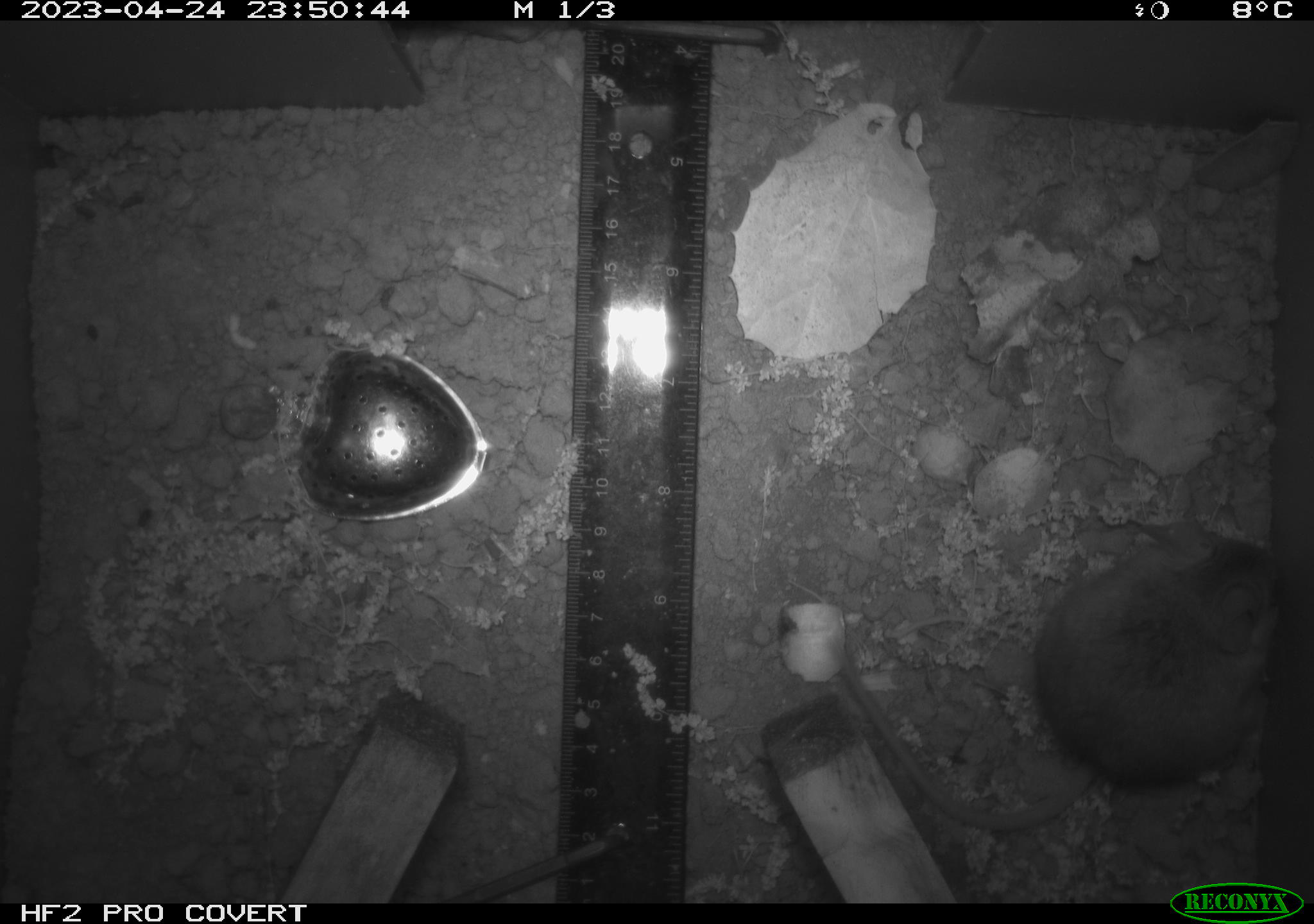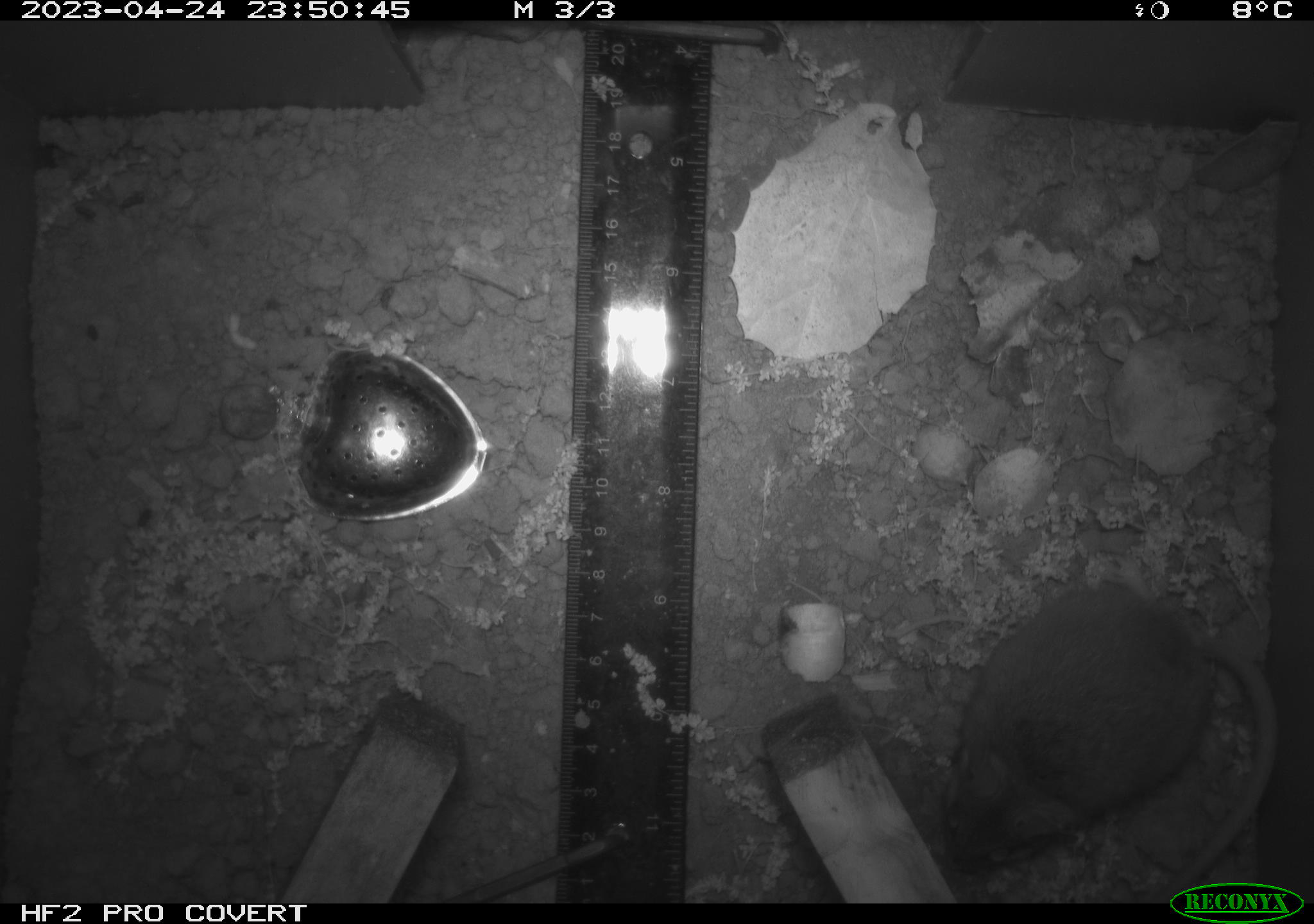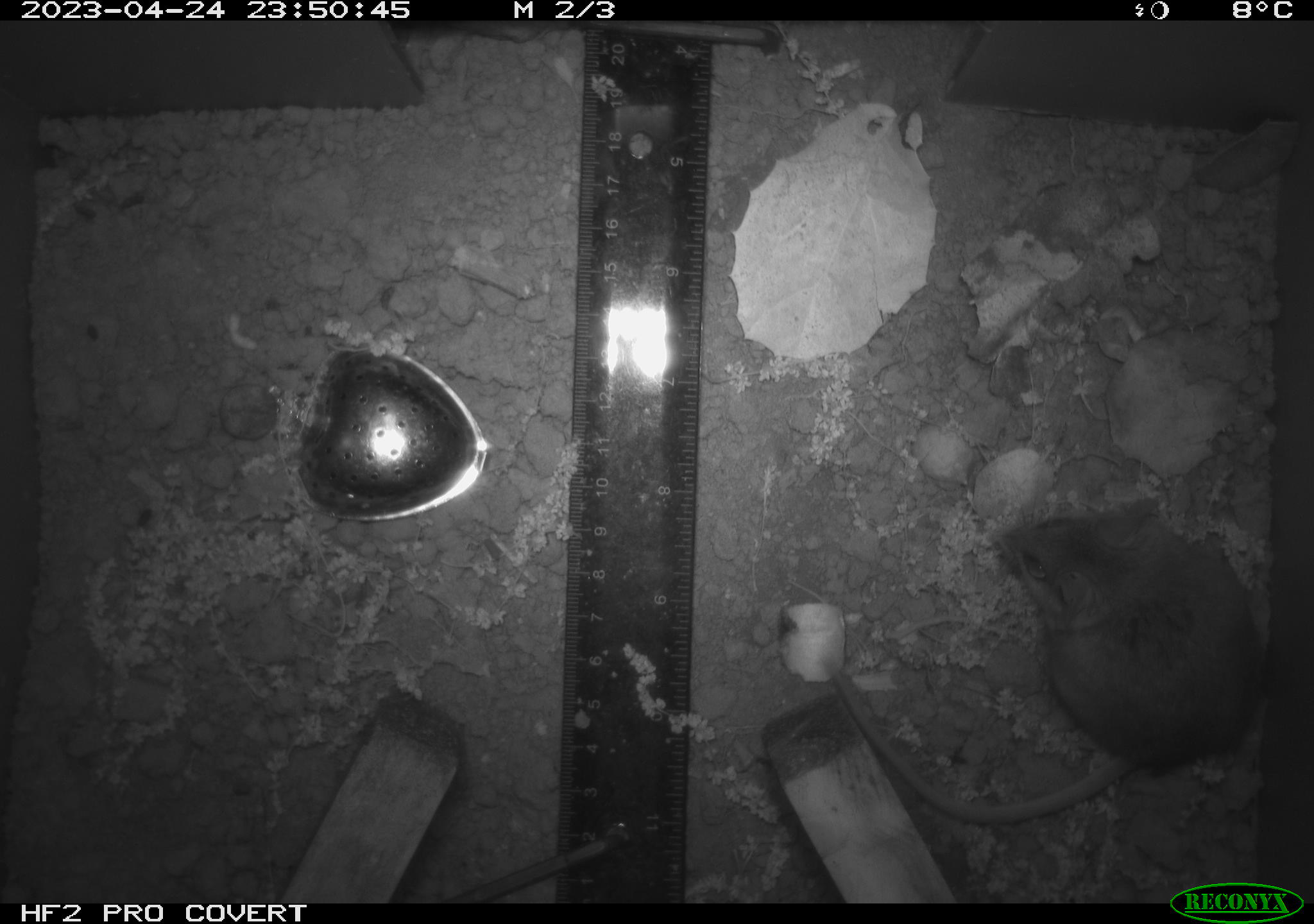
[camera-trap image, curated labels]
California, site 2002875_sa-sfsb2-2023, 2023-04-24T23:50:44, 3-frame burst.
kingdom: Animalia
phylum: Chordata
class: Mammalia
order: Rodentia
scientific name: Rodentia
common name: mouse species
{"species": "mouse species (Rodentia)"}